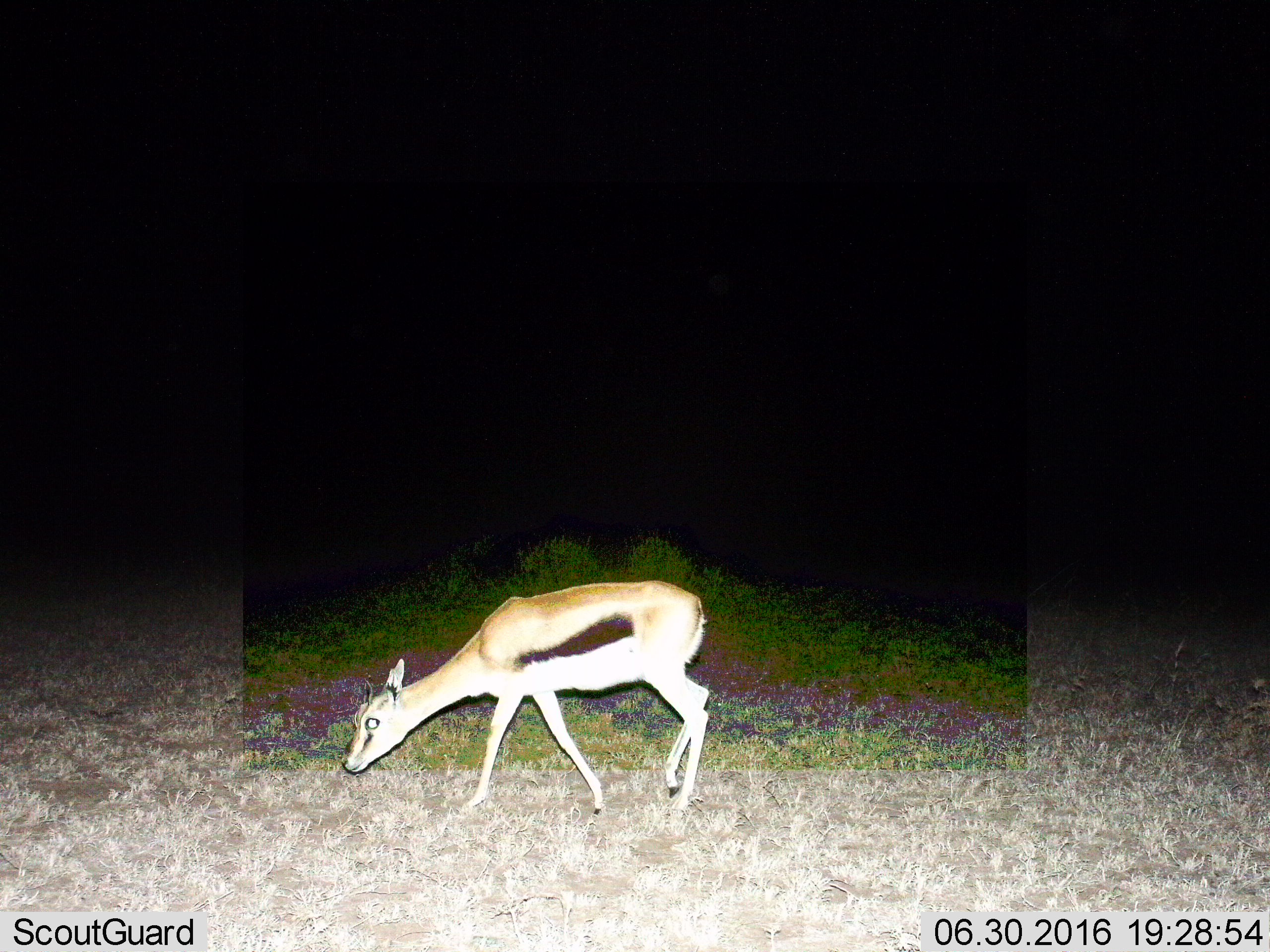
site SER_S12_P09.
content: unidentified animal